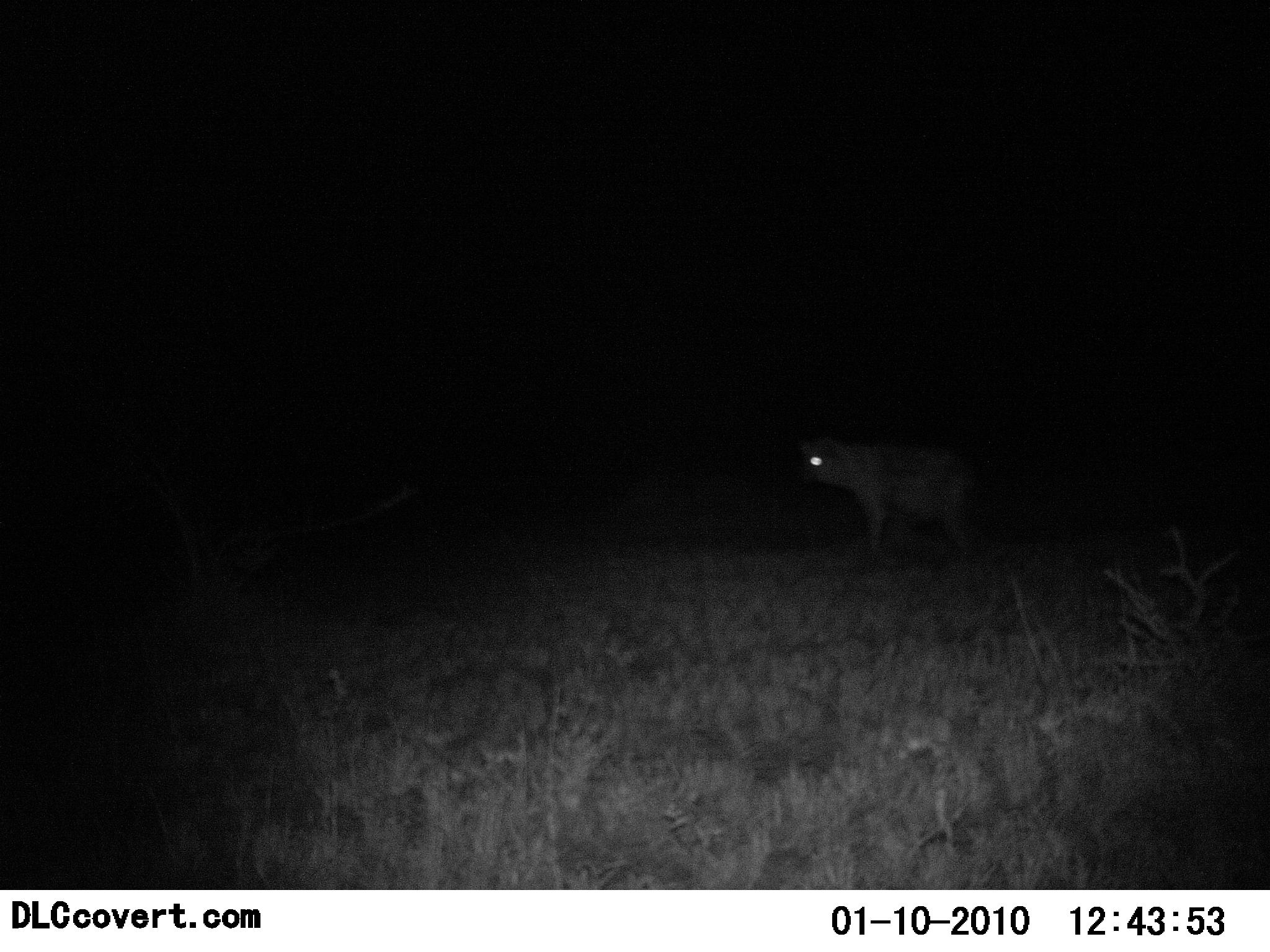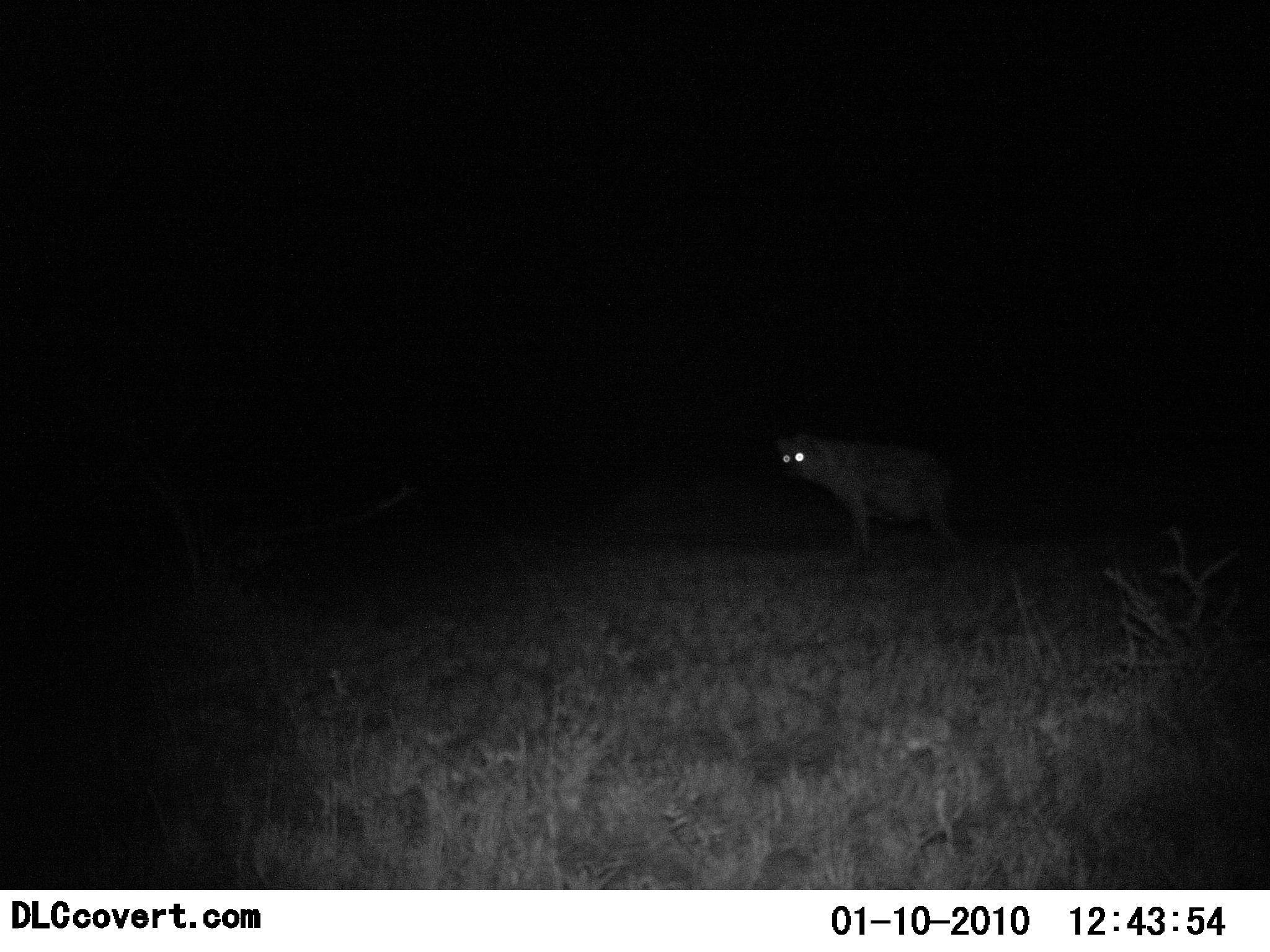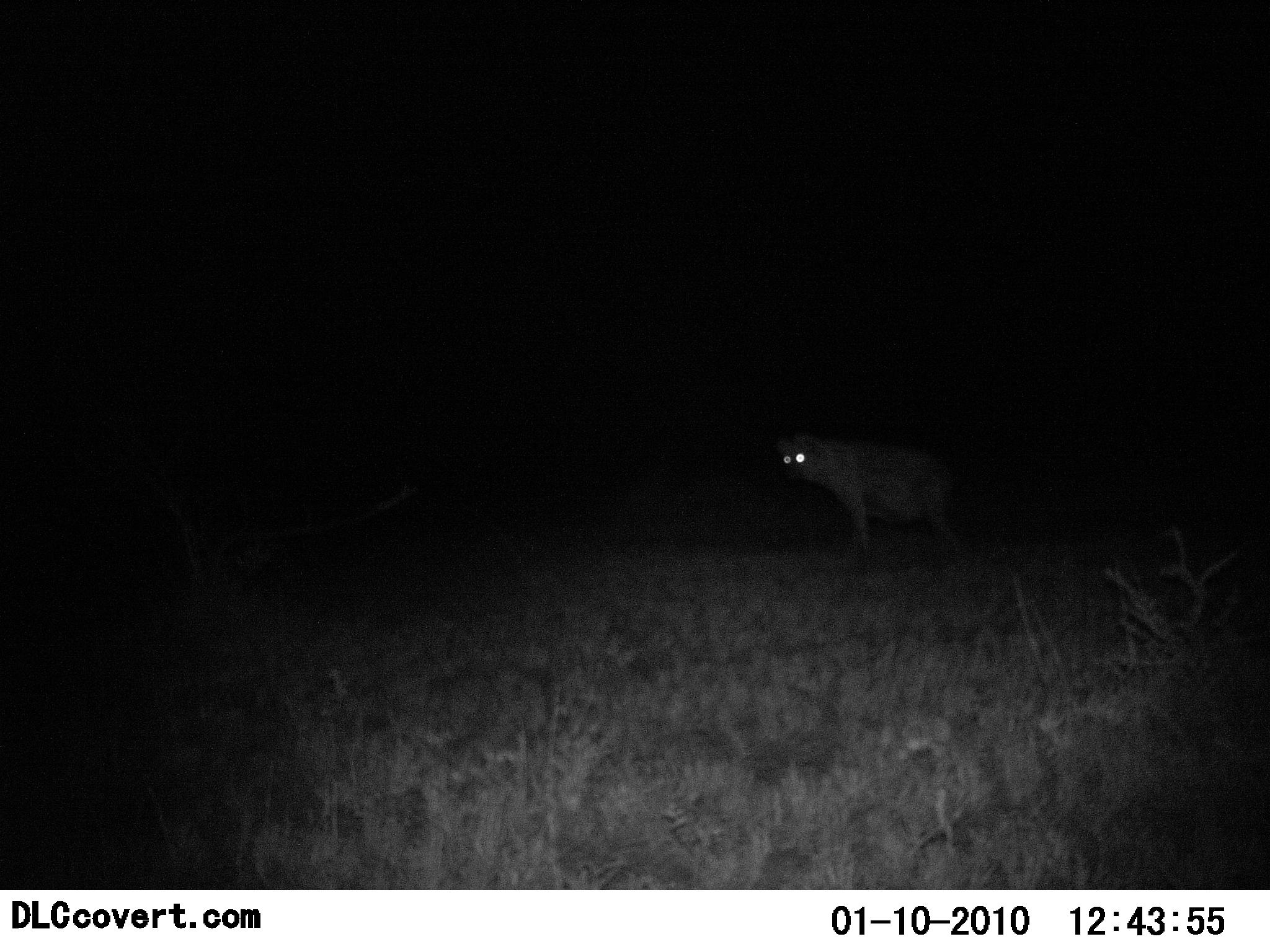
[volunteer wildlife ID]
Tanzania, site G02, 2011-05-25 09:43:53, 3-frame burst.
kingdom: Animalia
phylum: Chordata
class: Mammalia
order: Carnivora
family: Hyaenidae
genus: Crocuta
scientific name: Crocuta crocuta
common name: spotted hyena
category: hyenaspotted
Hyenaspotted (spotted hyena) (Crocuta crocuta), count 1. Behavior (volunteer vote fractions): standing 55%, resting 0%, moving 55%, interacting 0%. Young present (vote fraction): 0%. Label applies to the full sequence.